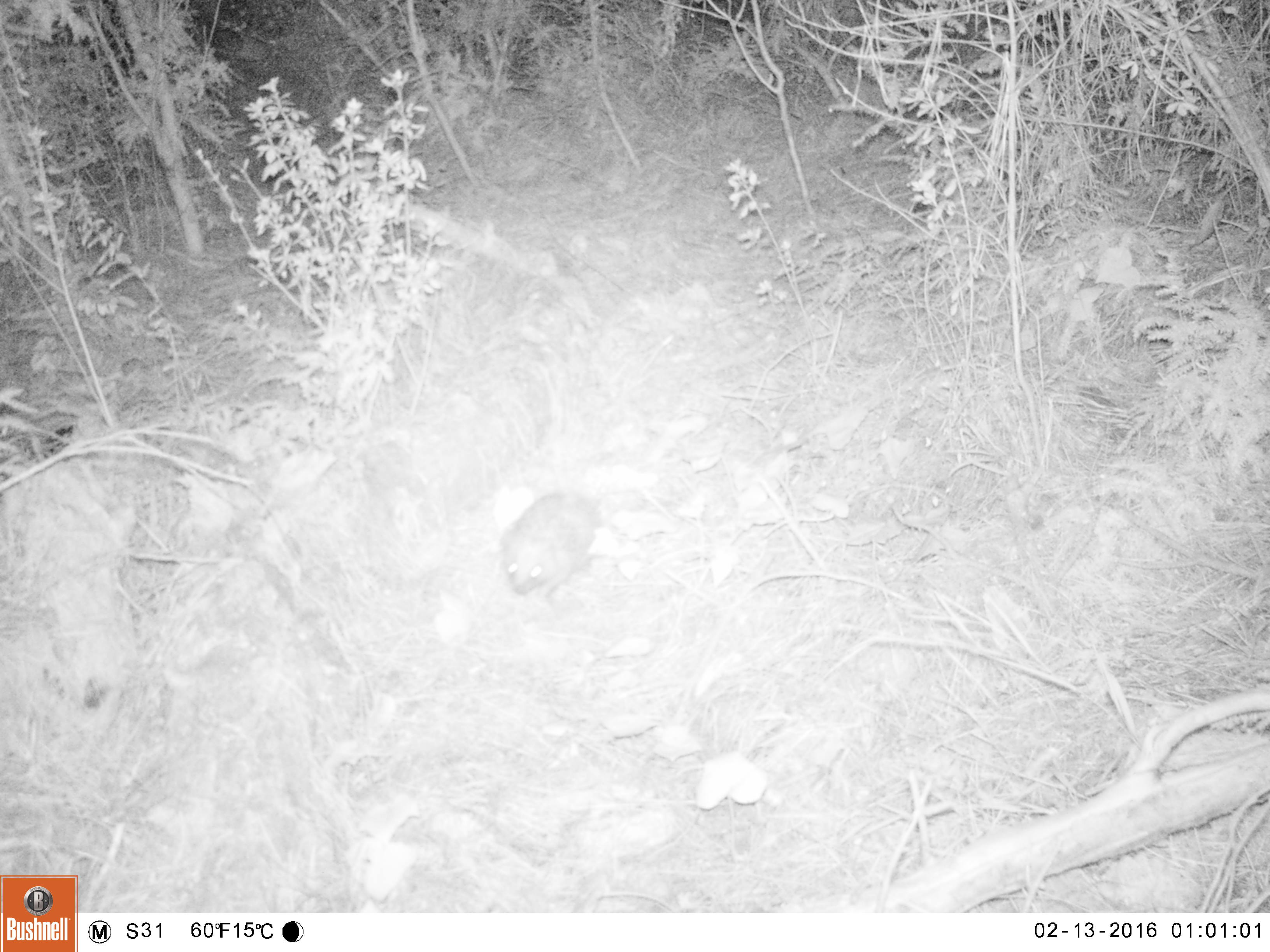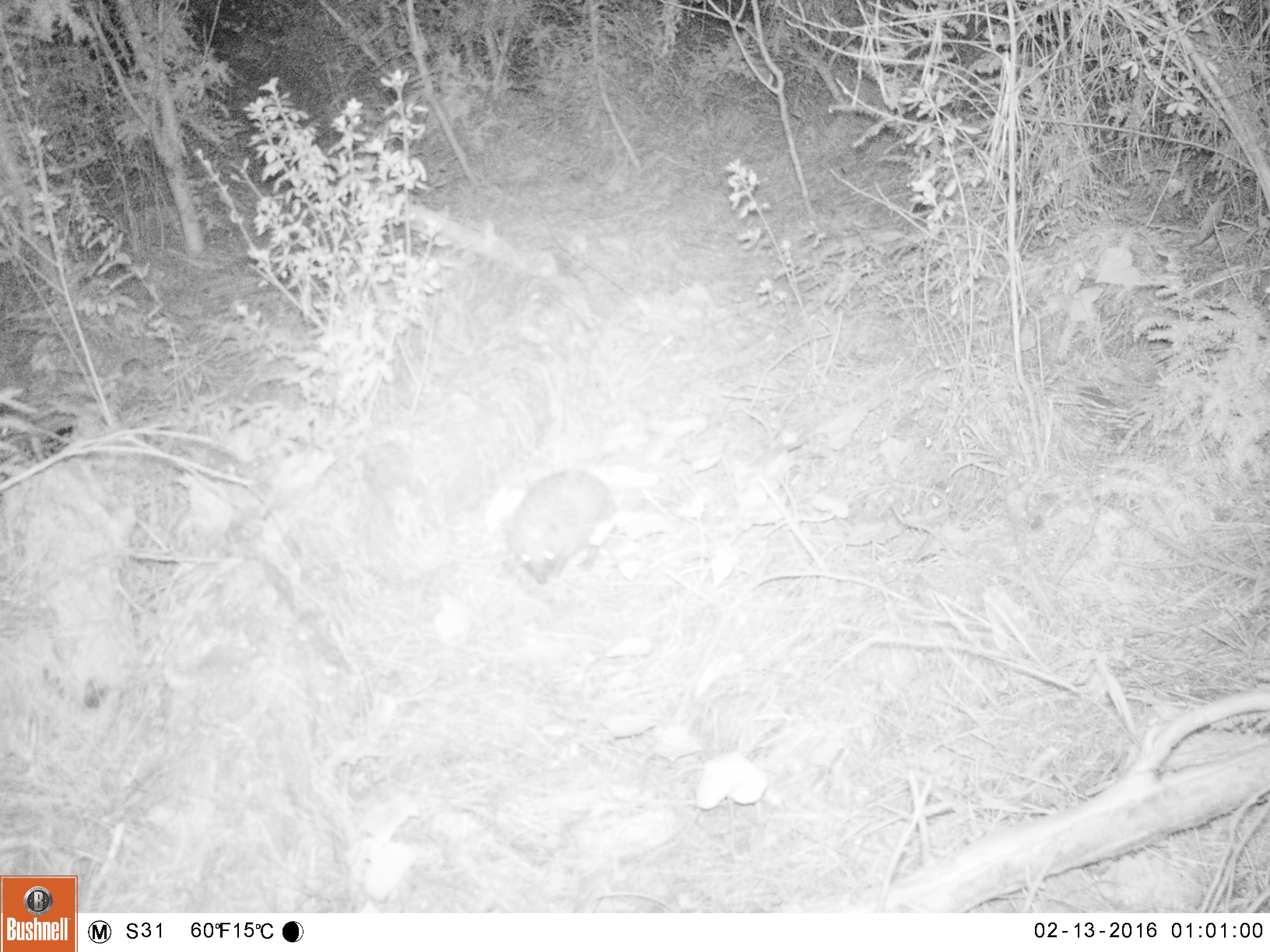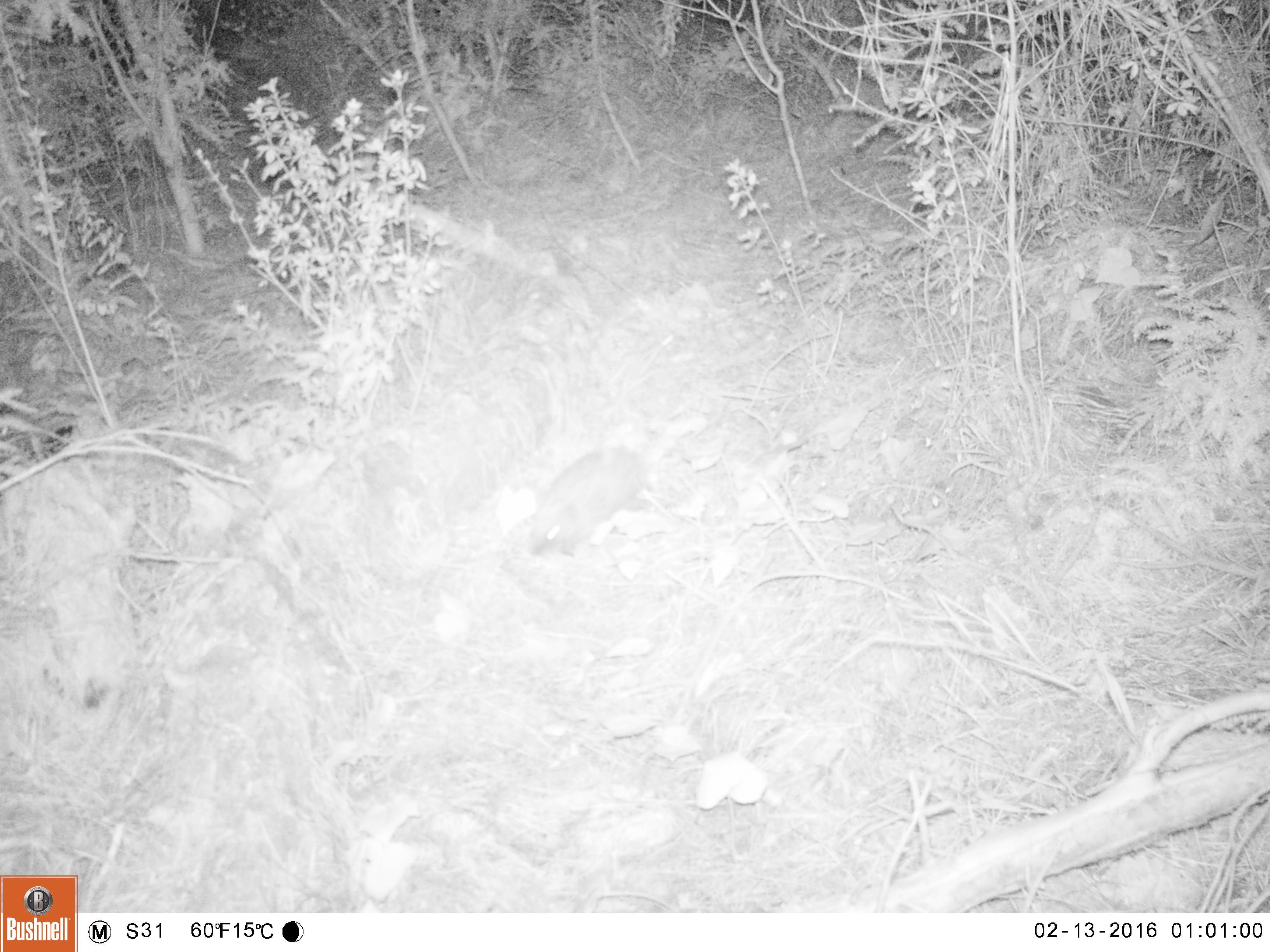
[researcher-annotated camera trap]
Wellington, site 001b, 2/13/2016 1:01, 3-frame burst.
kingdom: Animalia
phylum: Chordata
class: Mammalia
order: Eulipotyphla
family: Erinaceidae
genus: Erinaceus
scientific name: Erinaceus europaeus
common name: hedgehog